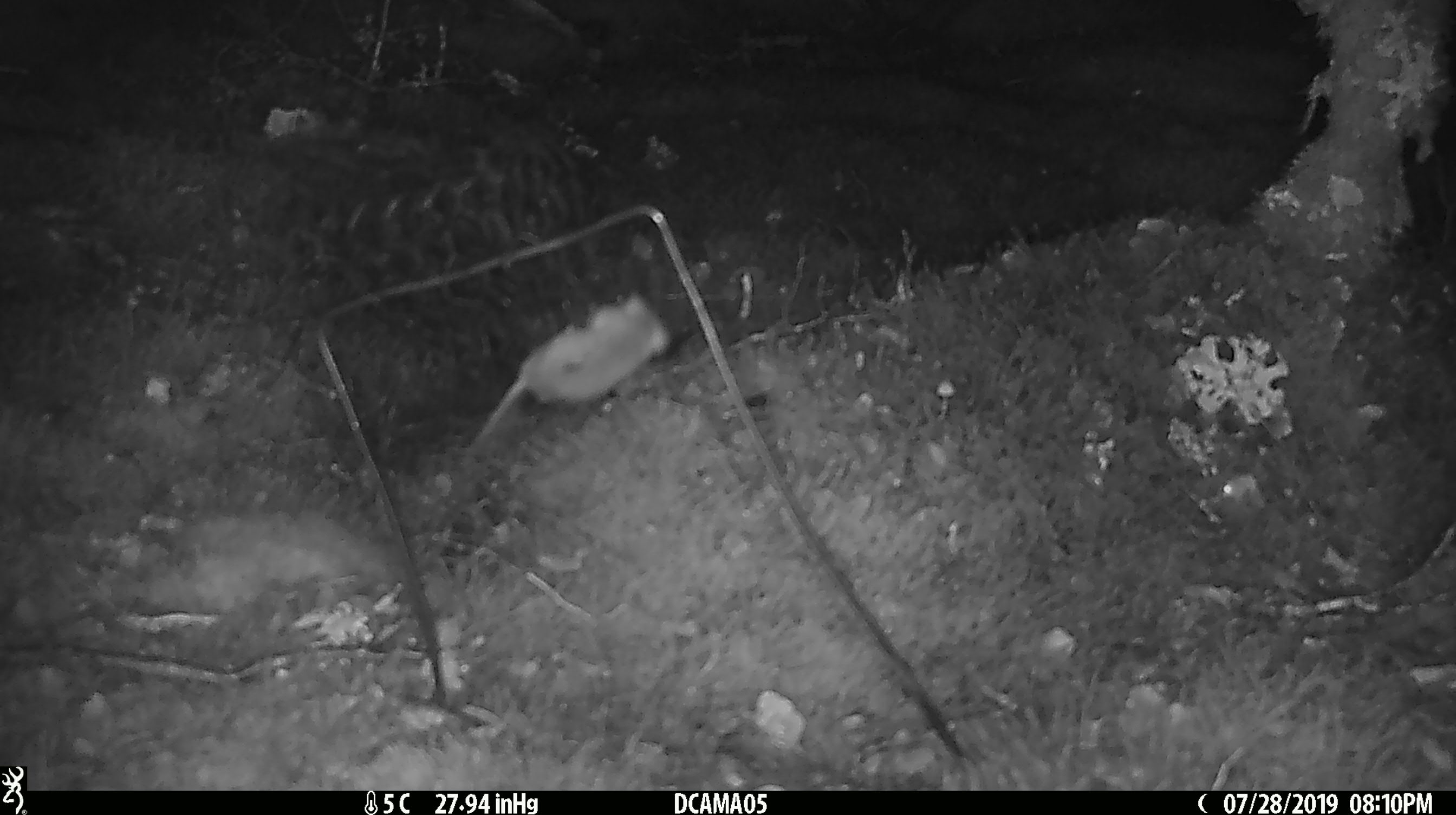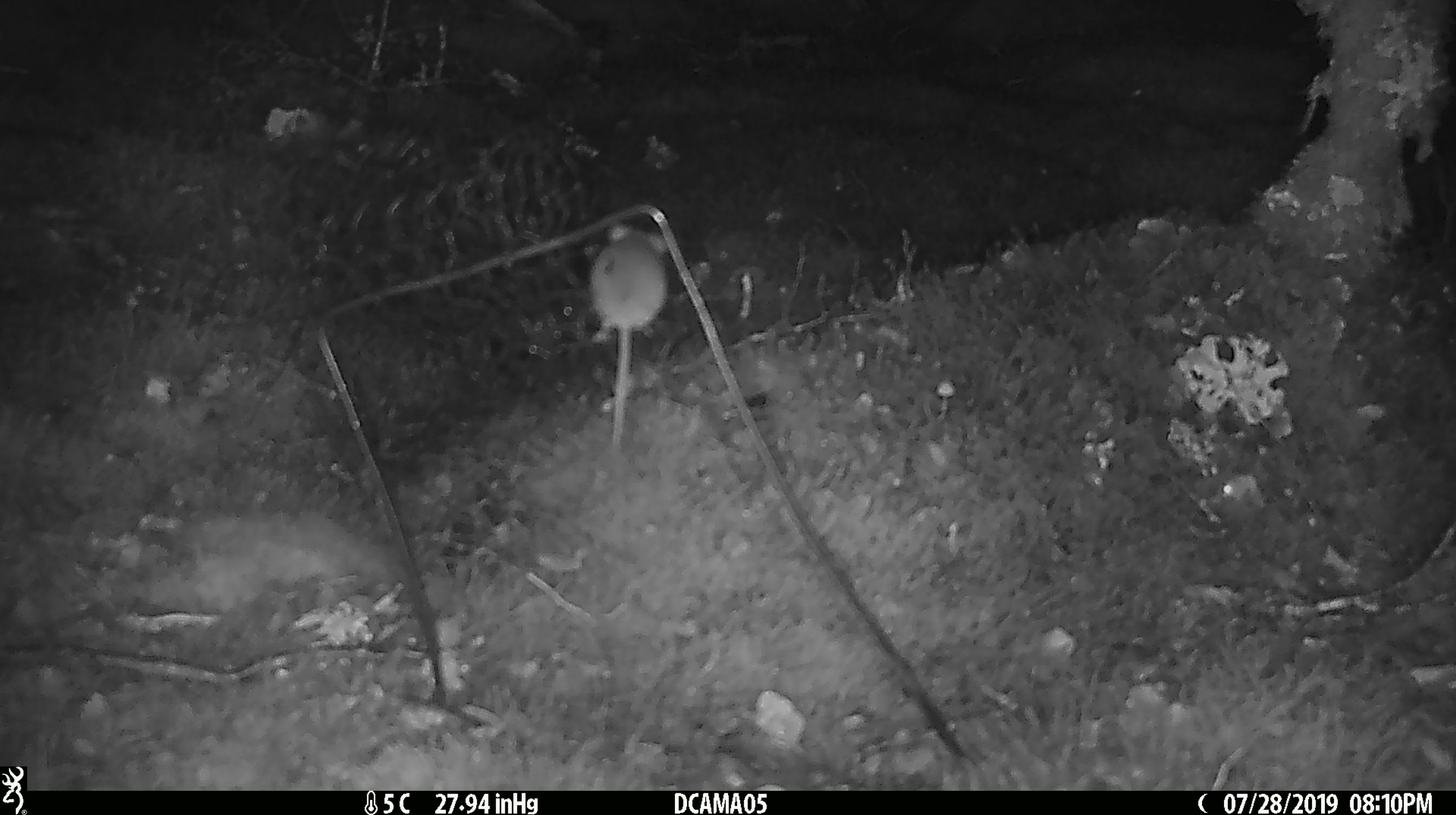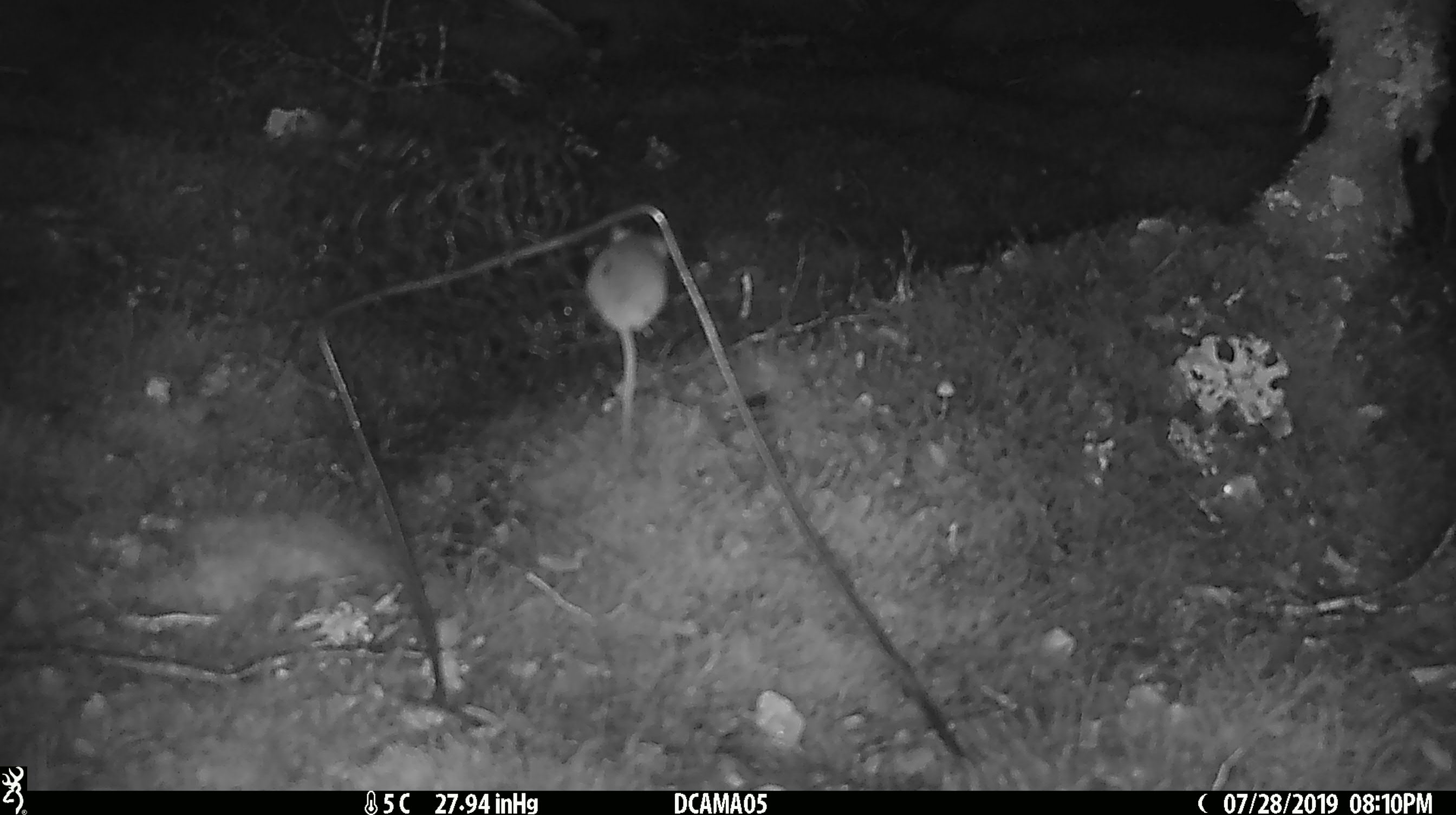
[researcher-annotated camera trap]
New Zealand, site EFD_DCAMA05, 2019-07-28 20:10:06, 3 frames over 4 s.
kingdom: Animalia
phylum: Chordata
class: Mammalia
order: Rodentia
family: Muridae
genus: Mus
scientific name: Mus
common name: mouse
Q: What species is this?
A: Mouse (Mus).